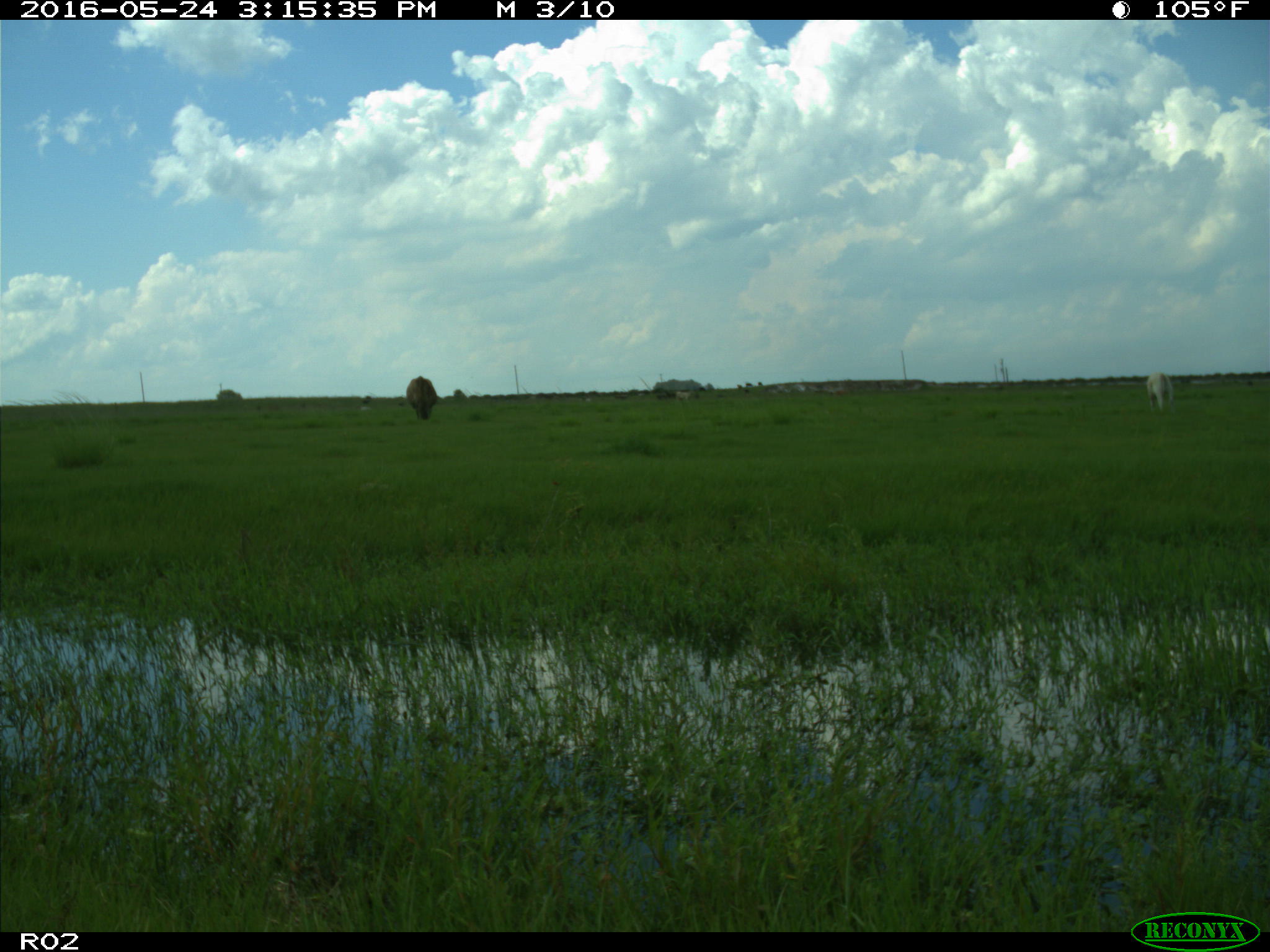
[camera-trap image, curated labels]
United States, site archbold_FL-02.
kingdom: Animalia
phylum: Chordata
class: Mammalia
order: Artiodactyla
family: Bovidae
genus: Bos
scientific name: Bos taurus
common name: domestic cow